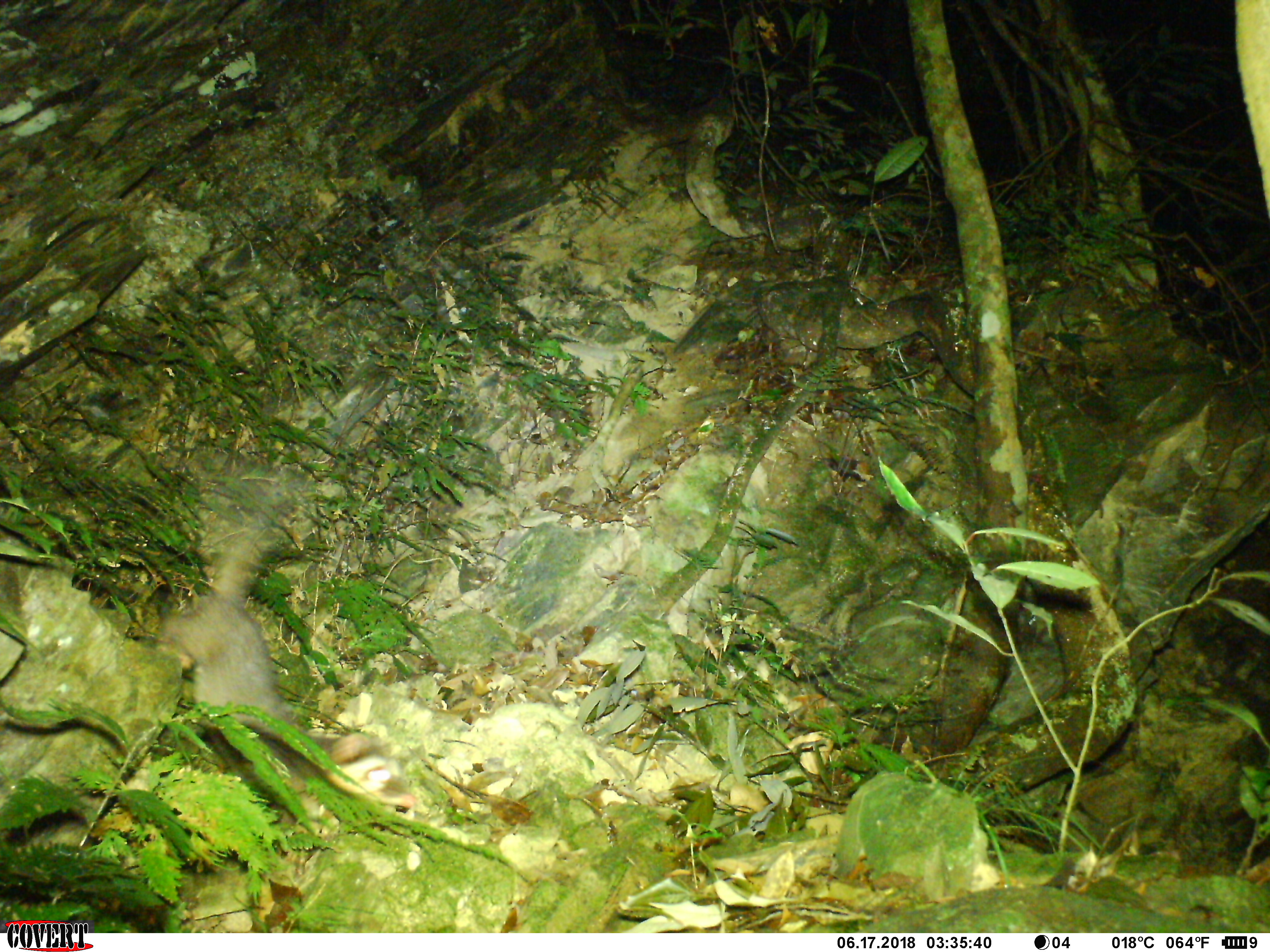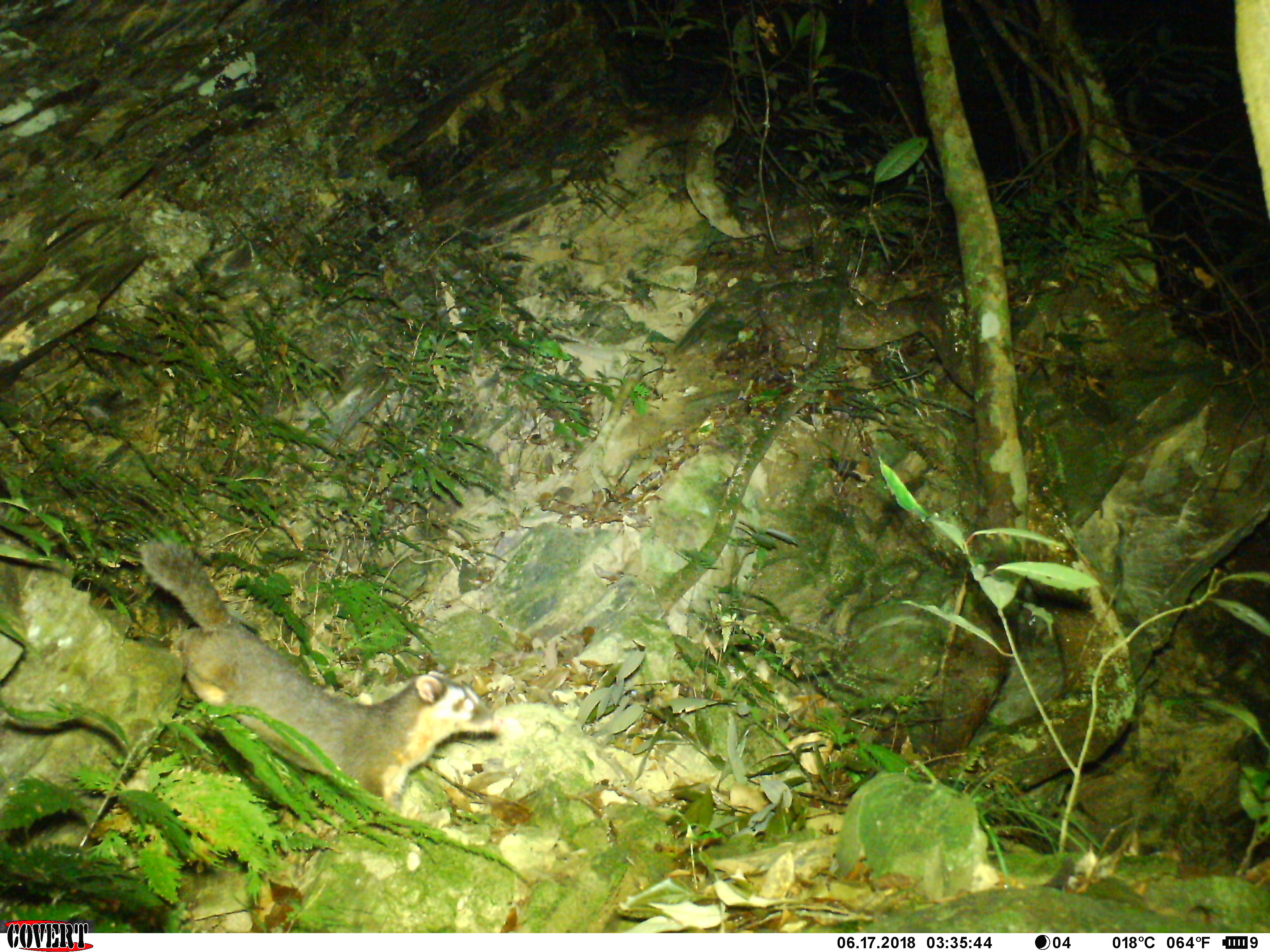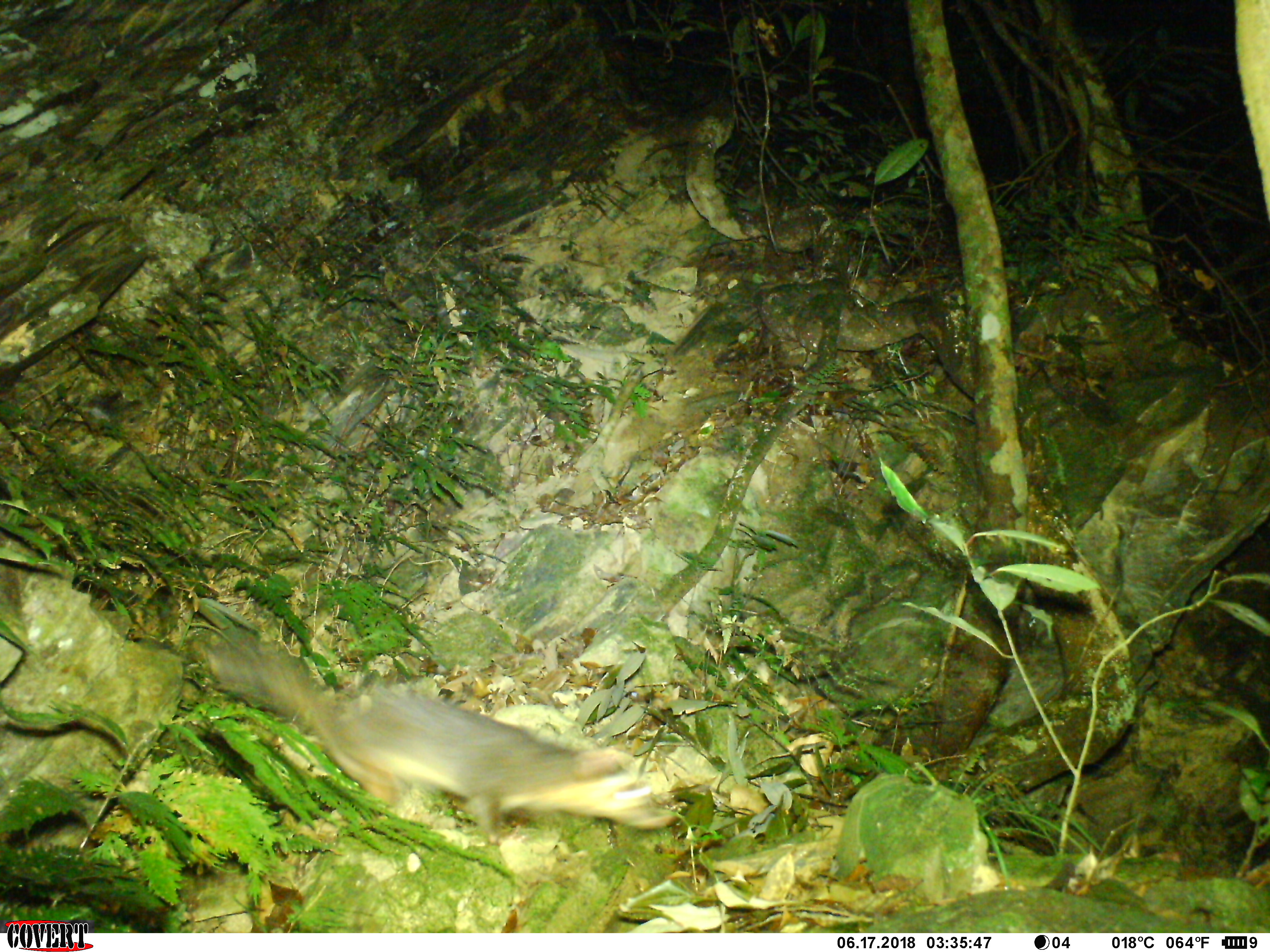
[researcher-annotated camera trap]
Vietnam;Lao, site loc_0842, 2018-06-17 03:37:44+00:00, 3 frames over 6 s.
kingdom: Animalia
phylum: Chordata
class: Mammalia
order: Carnivora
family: Mustelidae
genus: Melogale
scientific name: Melogale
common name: ferret badger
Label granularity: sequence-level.